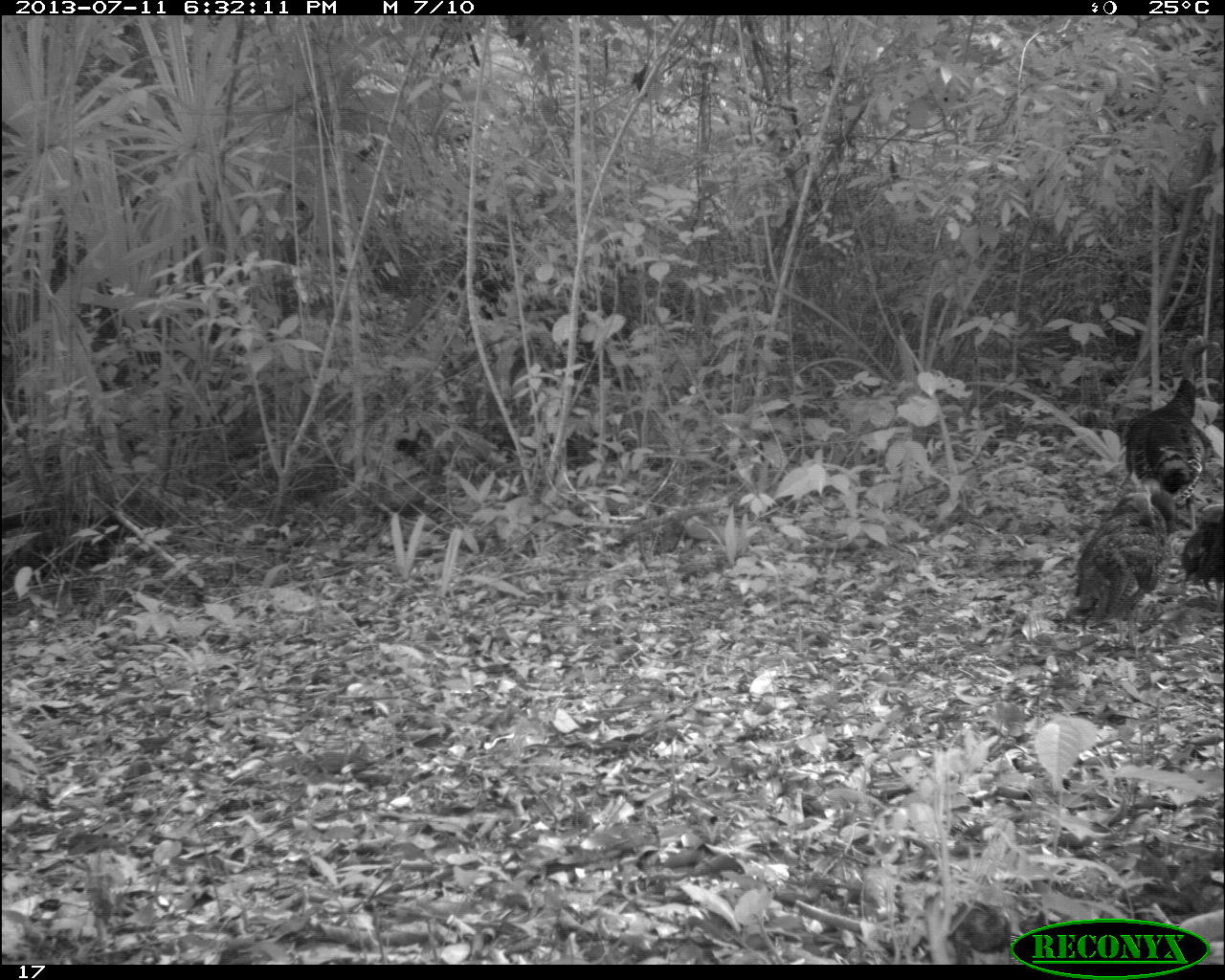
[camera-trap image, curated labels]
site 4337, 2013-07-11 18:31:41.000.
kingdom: Animalia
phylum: Chordata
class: Aves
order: Galliformes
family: Phasianidae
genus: Meleagris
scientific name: Meleagris ocellata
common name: ocellated turkey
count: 6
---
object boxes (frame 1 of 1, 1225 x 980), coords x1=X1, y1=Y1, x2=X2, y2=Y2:
meleagris ocellata: x1=1071, y1=469, x2=1190, y2=650; x1=1124, y1=376, x2=1204, y2=530; x1=393, y1=420, x2=512, y2=487; x1=1182, y1=505, x2=1223, y2=614